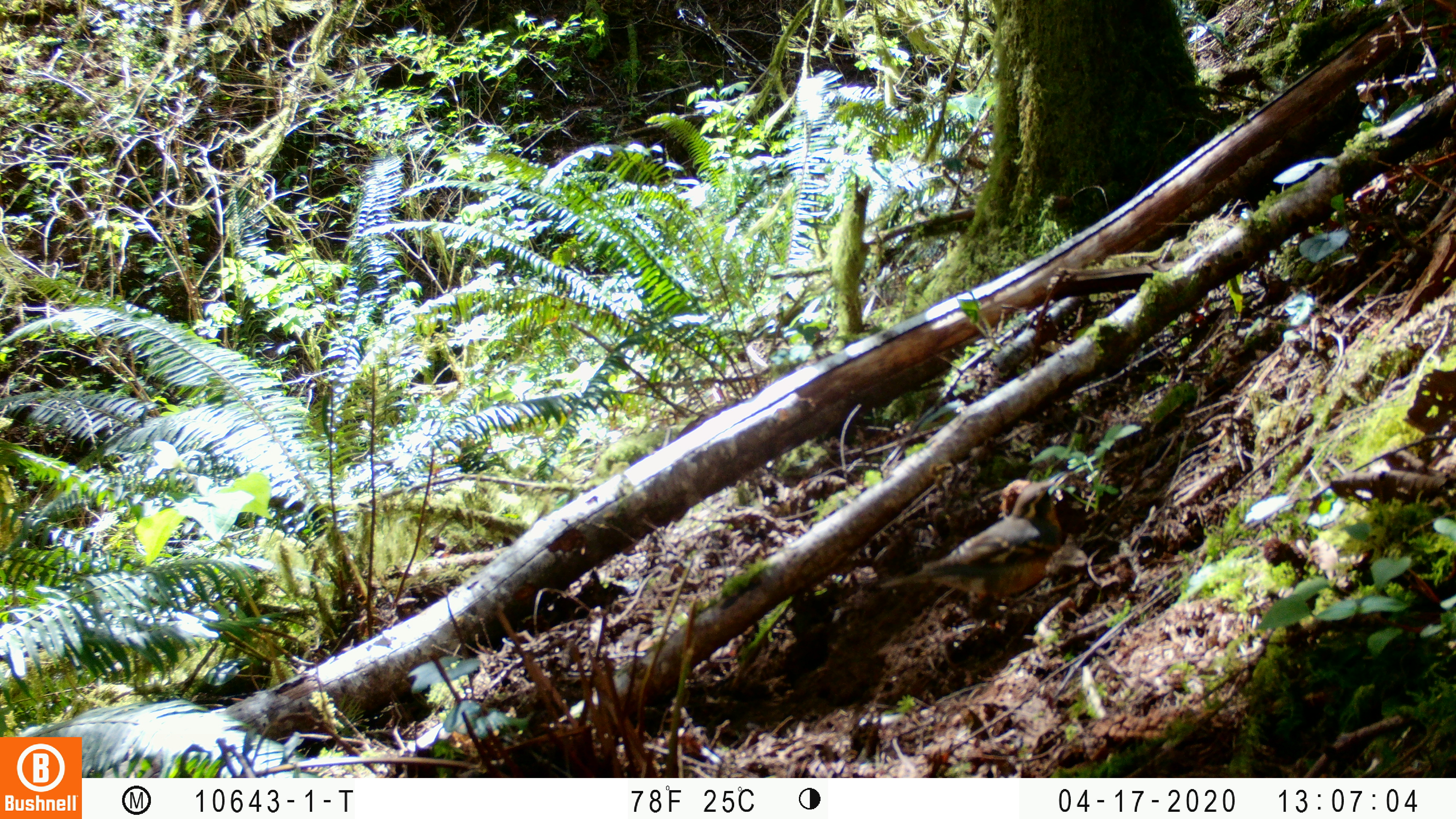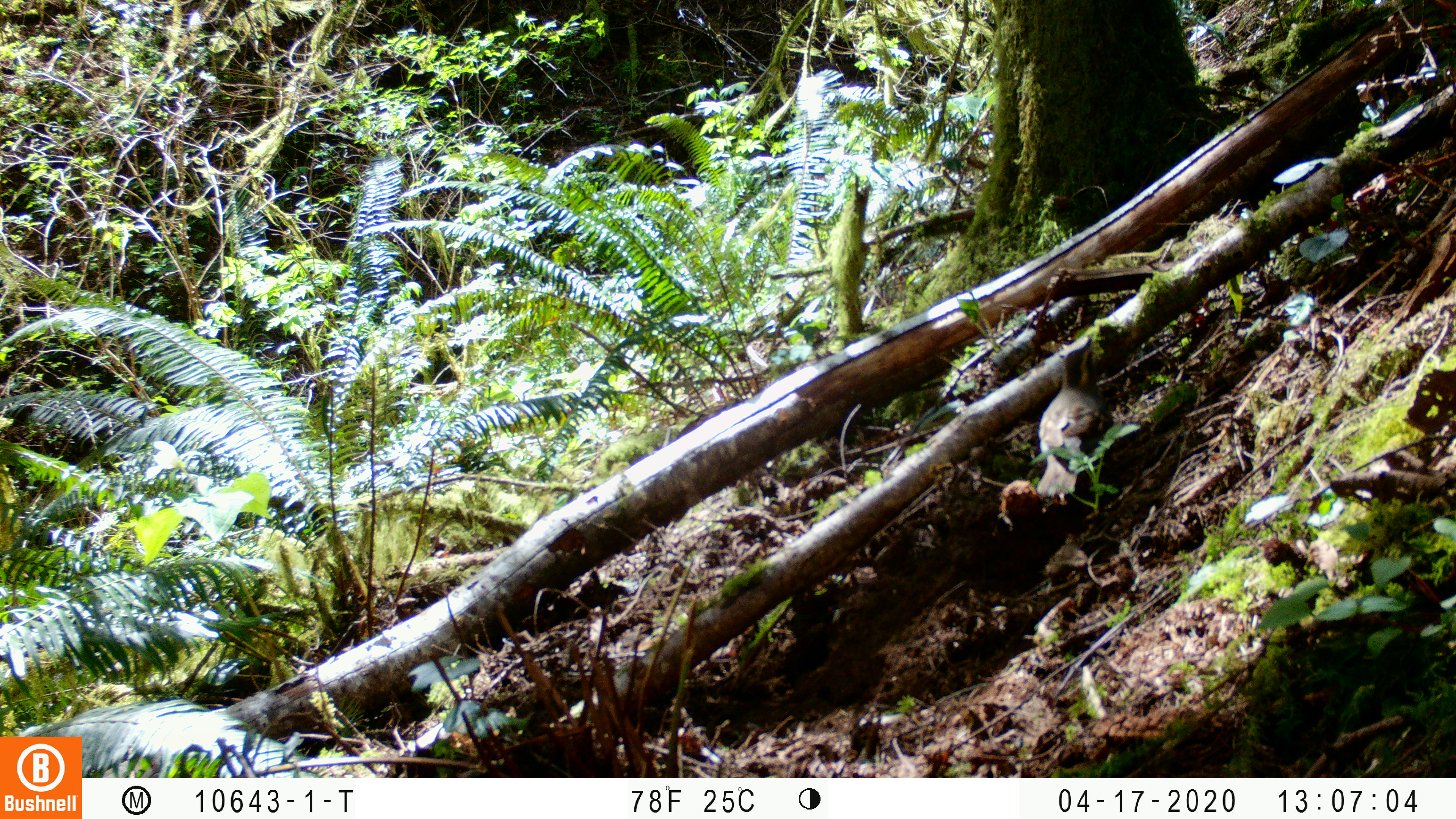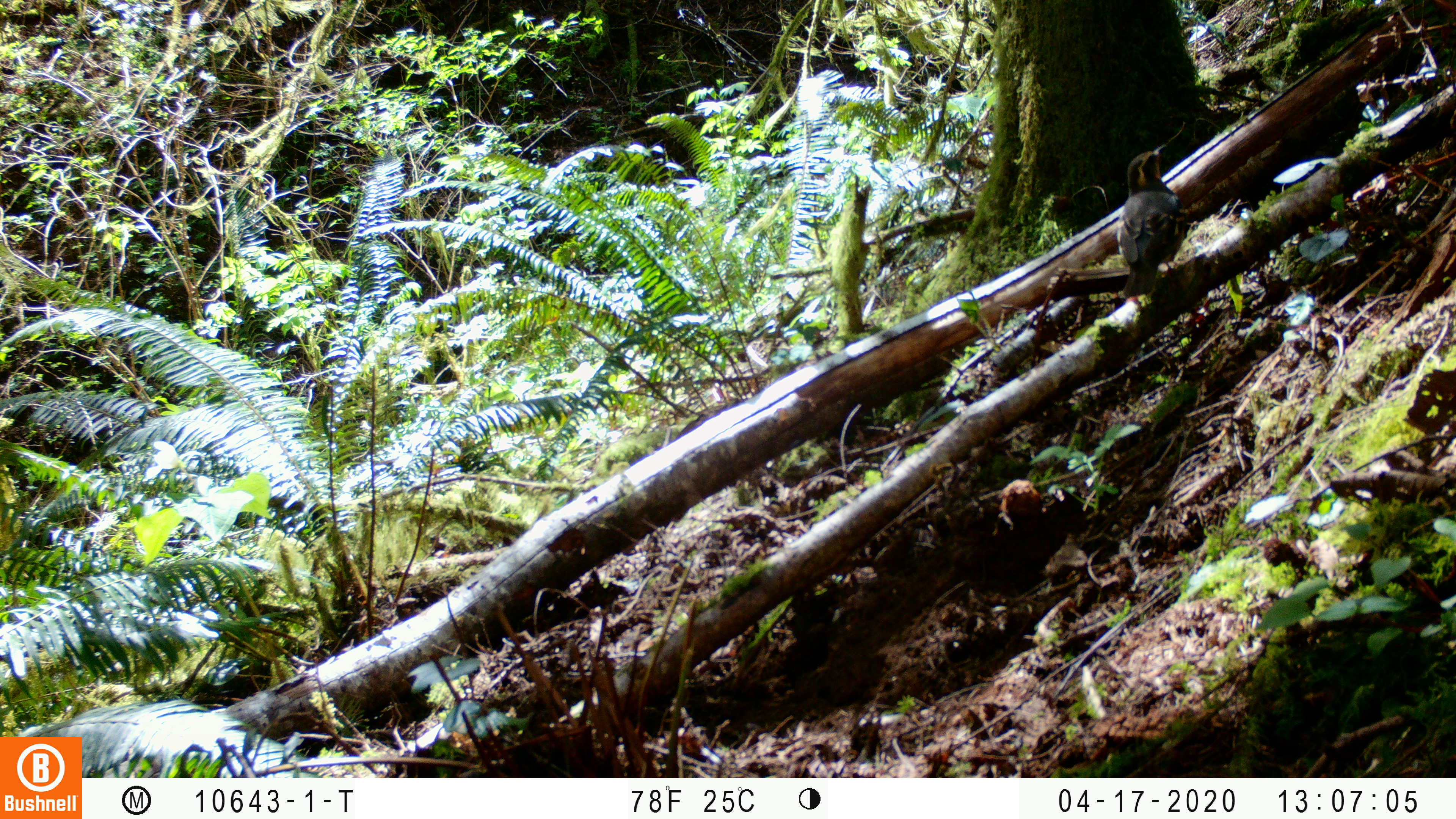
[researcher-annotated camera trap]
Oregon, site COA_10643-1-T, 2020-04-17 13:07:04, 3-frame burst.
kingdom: Animalia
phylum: Chordata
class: Aves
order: Passeriformes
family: Turdidae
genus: Ixoreus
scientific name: Ixoreus naevius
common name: varied thrush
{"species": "varied thrush (Ixoreus naevius)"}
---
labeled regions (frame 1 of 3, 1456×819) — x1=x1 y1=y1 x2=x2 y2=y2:
varied thrush: x1=879 y1=476 x2=1061 y2=616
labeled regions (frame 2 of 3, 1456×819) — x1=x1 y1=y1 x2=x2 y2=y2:
varied thrush: x1=1031 y1=335 x2=1104 y2=504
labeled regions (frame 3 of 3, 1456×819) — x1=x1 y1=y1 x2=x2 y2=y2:
varied thrush: x1=1120 y1=138 x2=1184 y2=303